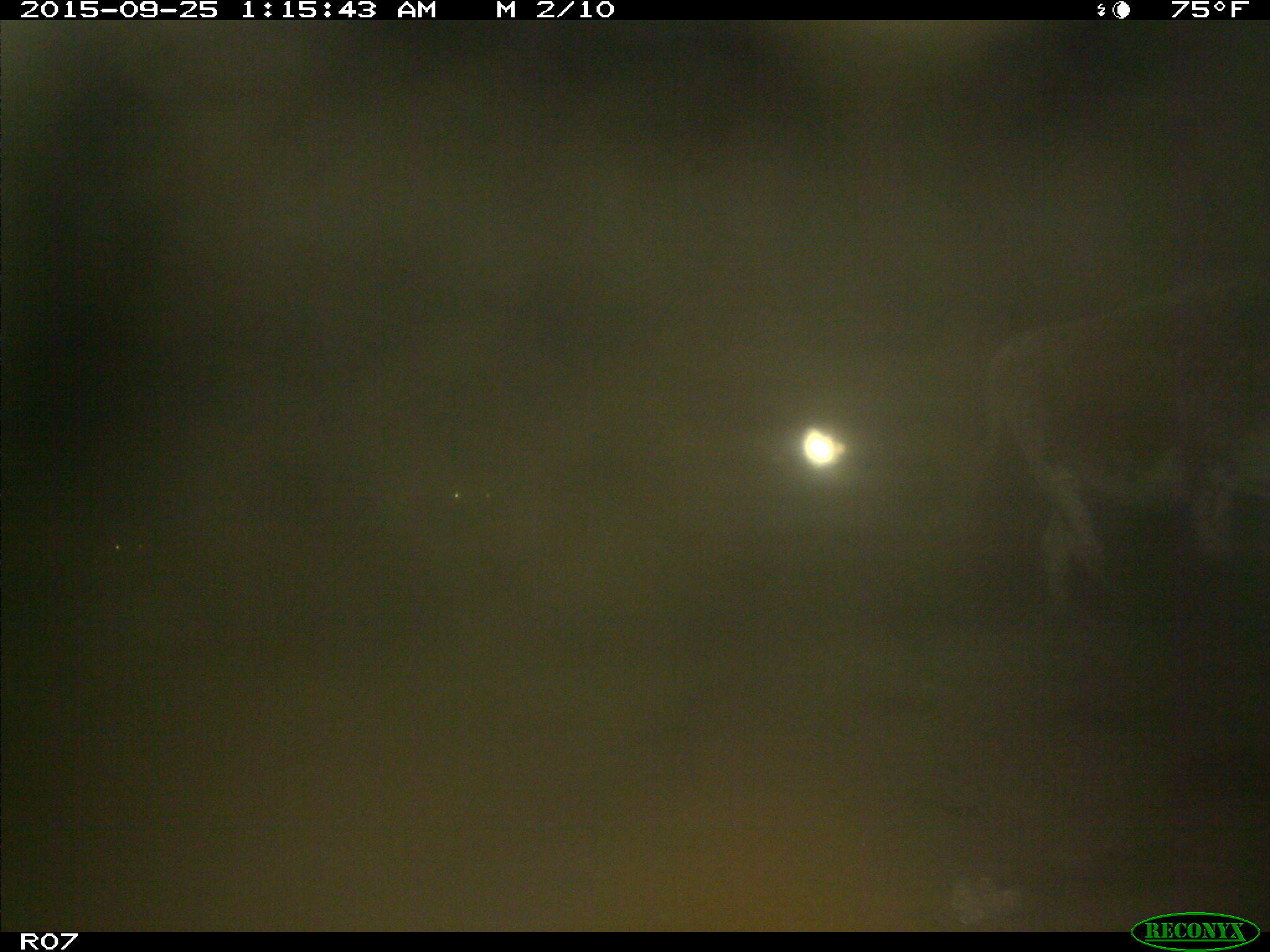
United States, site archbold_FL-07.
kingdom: Animalia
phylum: Chordata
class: Mammalia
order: Artiodactyla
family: Bovidae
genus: Bos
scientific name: Bos taurus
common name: domestic cow